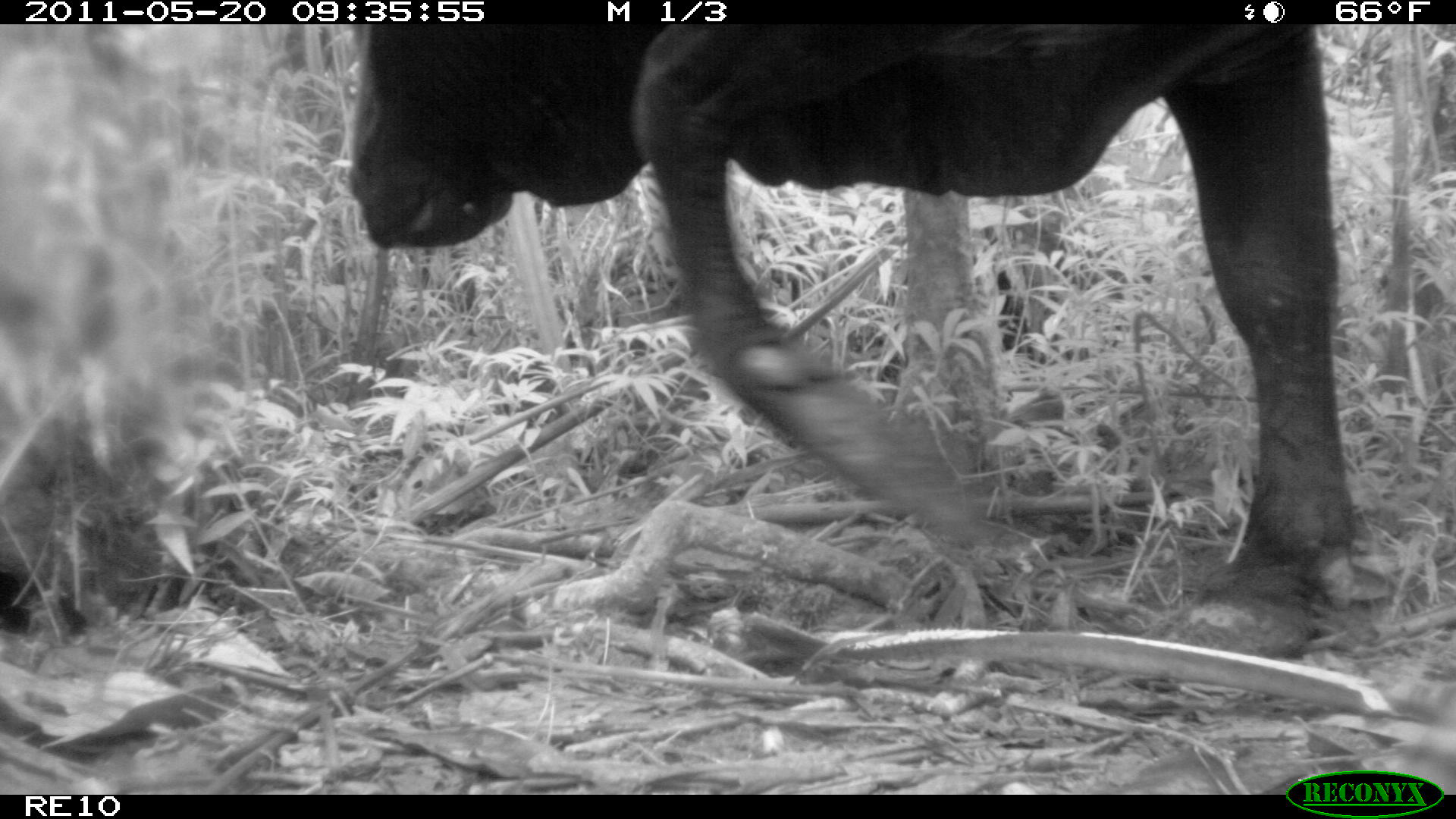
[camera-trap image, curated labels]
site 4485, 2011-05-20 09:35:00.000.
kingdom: Animalia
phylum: Chordata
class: Mammalia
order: Artiodactyla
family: Bovidae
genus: Bos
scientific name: Bos taurus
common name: domestic cattle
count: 2